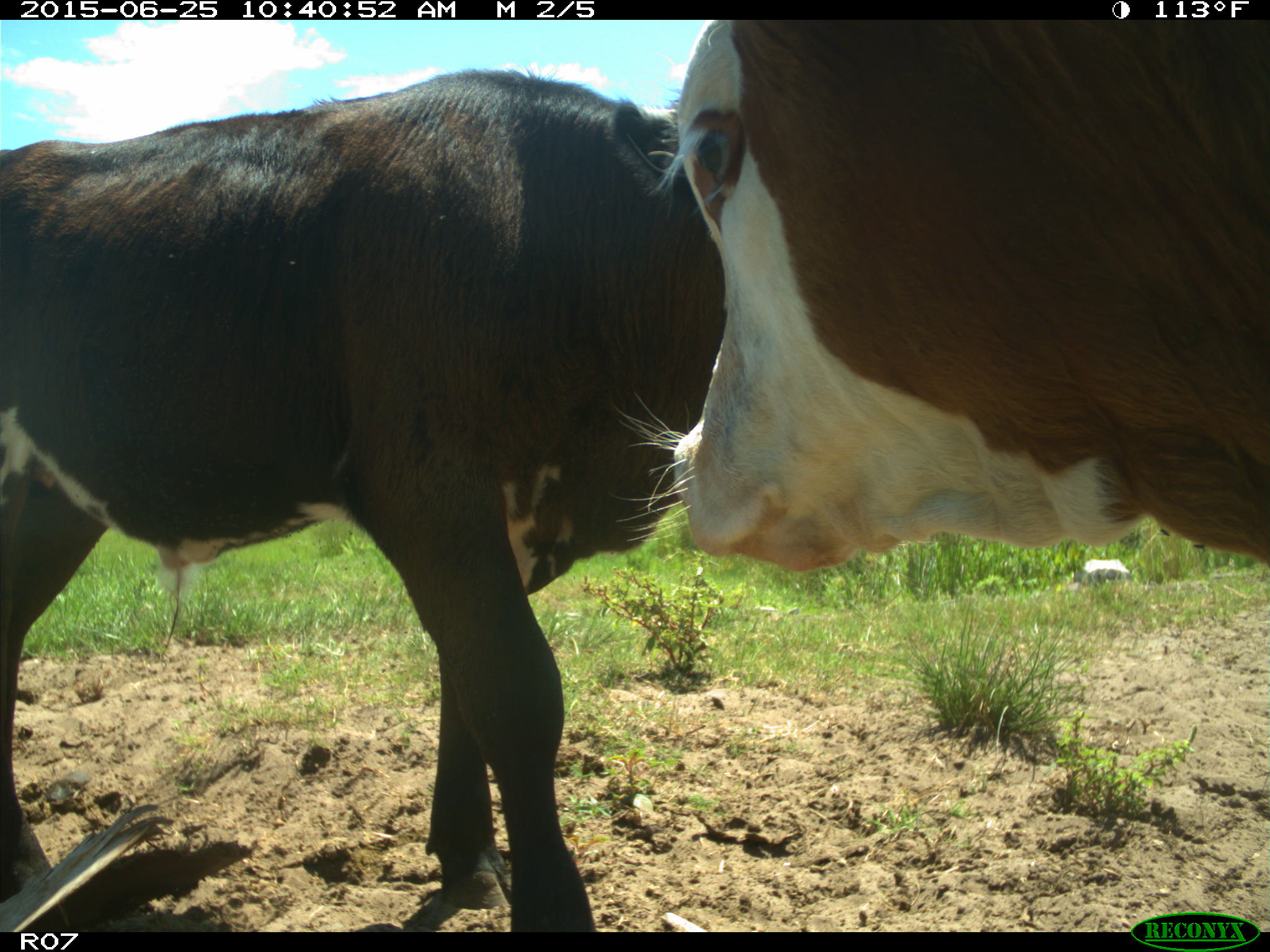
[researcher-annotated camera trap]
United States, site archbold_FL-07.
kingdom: Animalia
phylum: Chordata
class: Mammalia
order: Artiodactyla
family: Bovidae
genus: Bos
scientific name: Bos taurus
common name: domestic cow